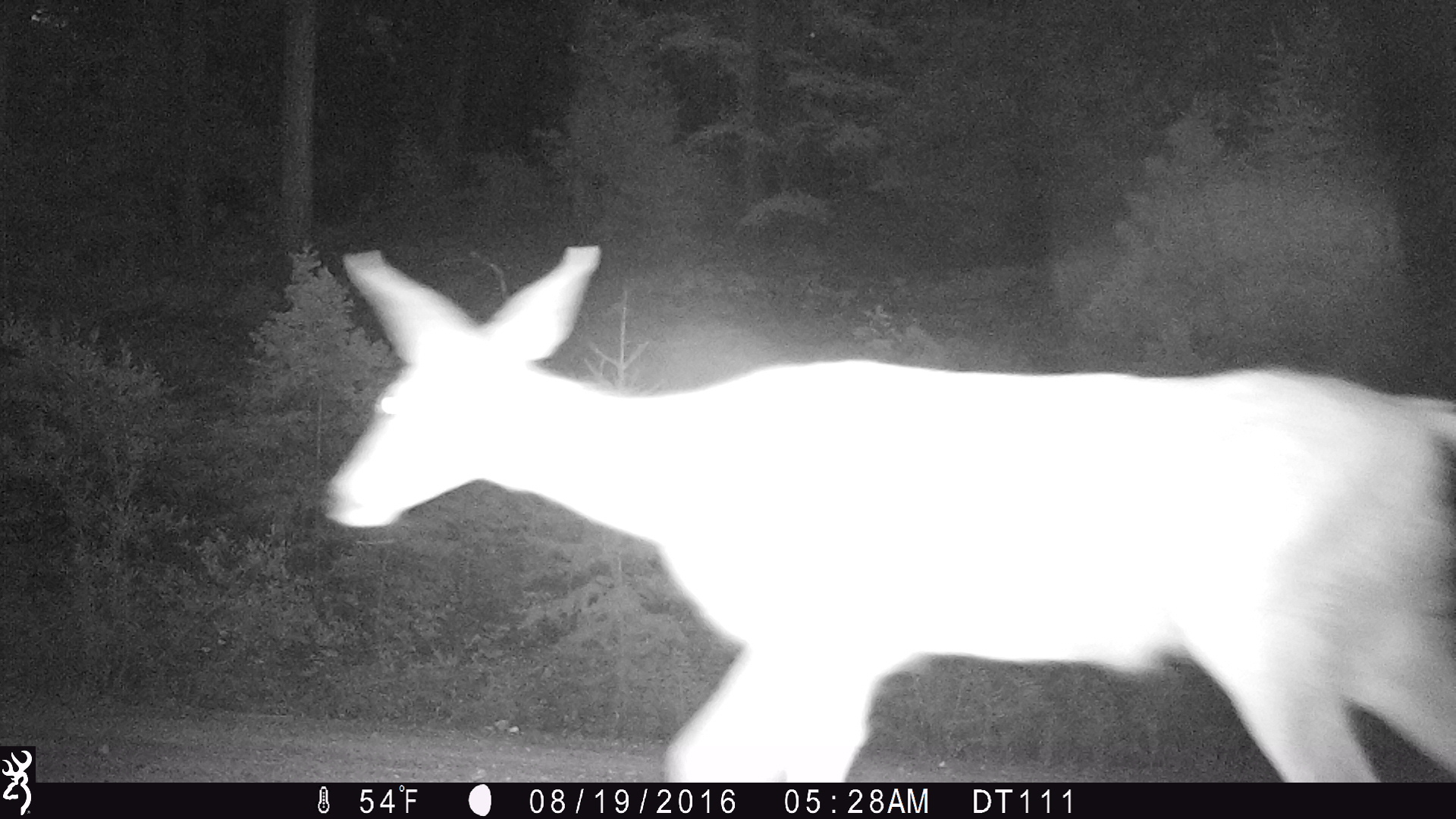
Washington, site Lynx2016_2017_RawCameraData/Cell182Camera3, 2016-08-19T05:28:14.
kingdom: Animalia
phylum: Chordata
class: Mammalia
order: Artiodactyla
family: Cervidae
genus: Odocoileus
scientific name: Odocoileus hemionus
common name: mule deer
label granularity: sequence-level